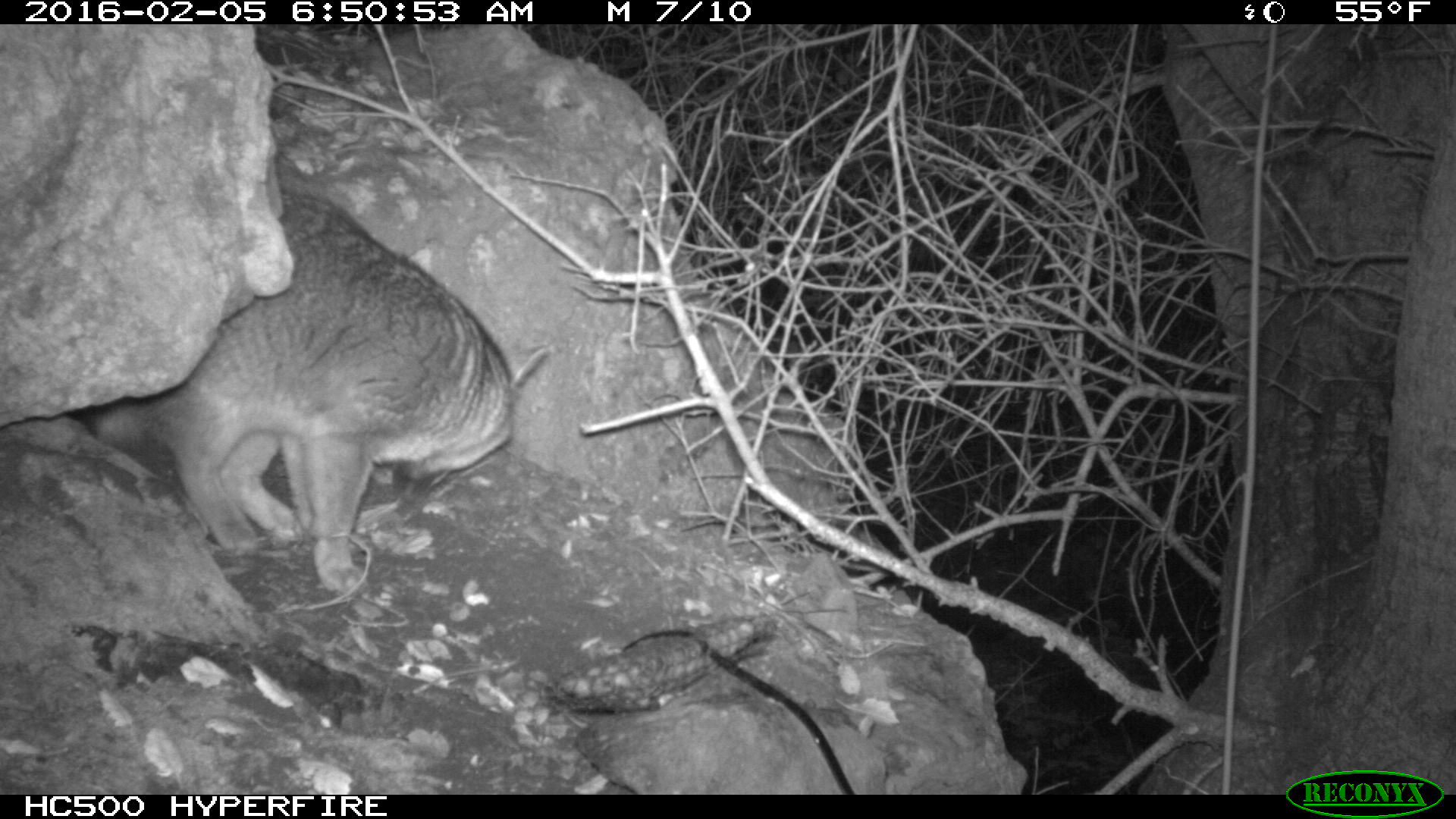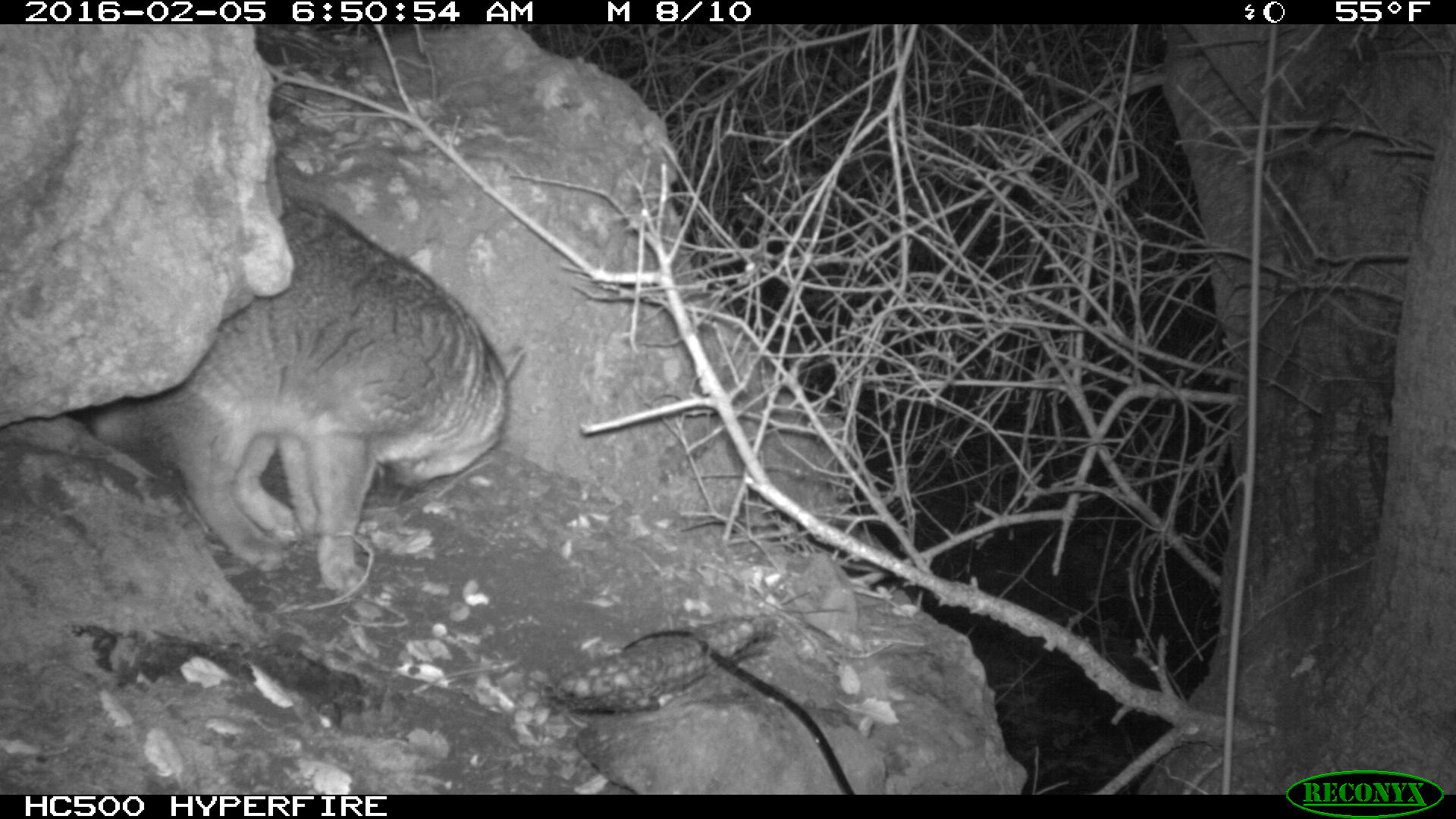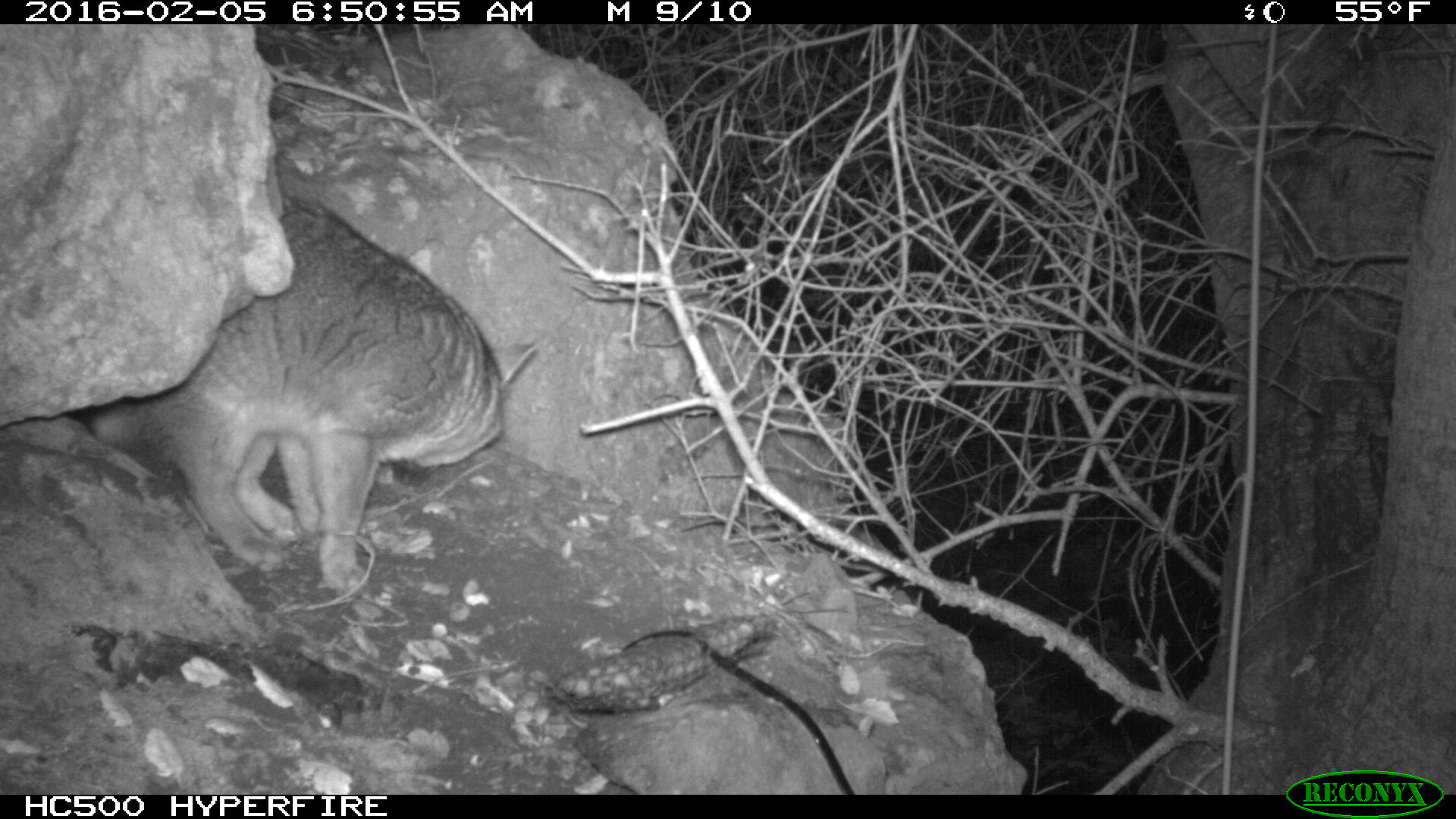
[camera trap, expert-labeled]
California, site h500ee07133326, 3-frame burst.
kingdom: Animalia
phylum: Chordata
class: Mammalia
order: Carnivora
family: Canidae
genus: Urocyon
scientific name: Urocyon littoralis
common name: island fox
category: fox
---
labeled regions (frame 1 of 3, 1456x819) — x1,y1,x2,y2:
fox: 83,192,551,597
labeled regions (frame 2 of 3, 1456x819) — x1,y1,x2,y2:
fox: 83,192,526,595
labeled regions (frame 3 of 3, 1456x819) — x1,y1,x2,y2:
fox: 83,192,541,595